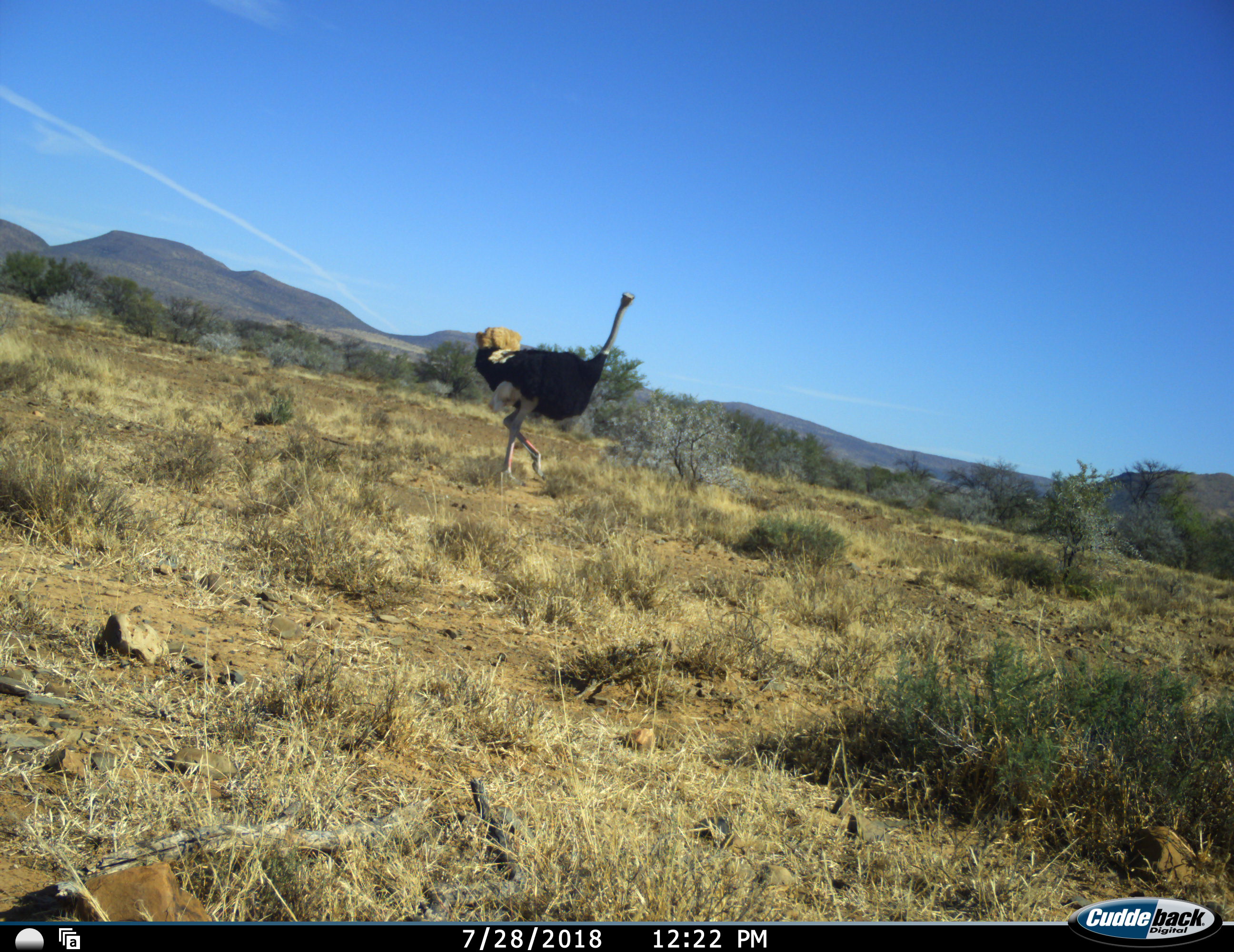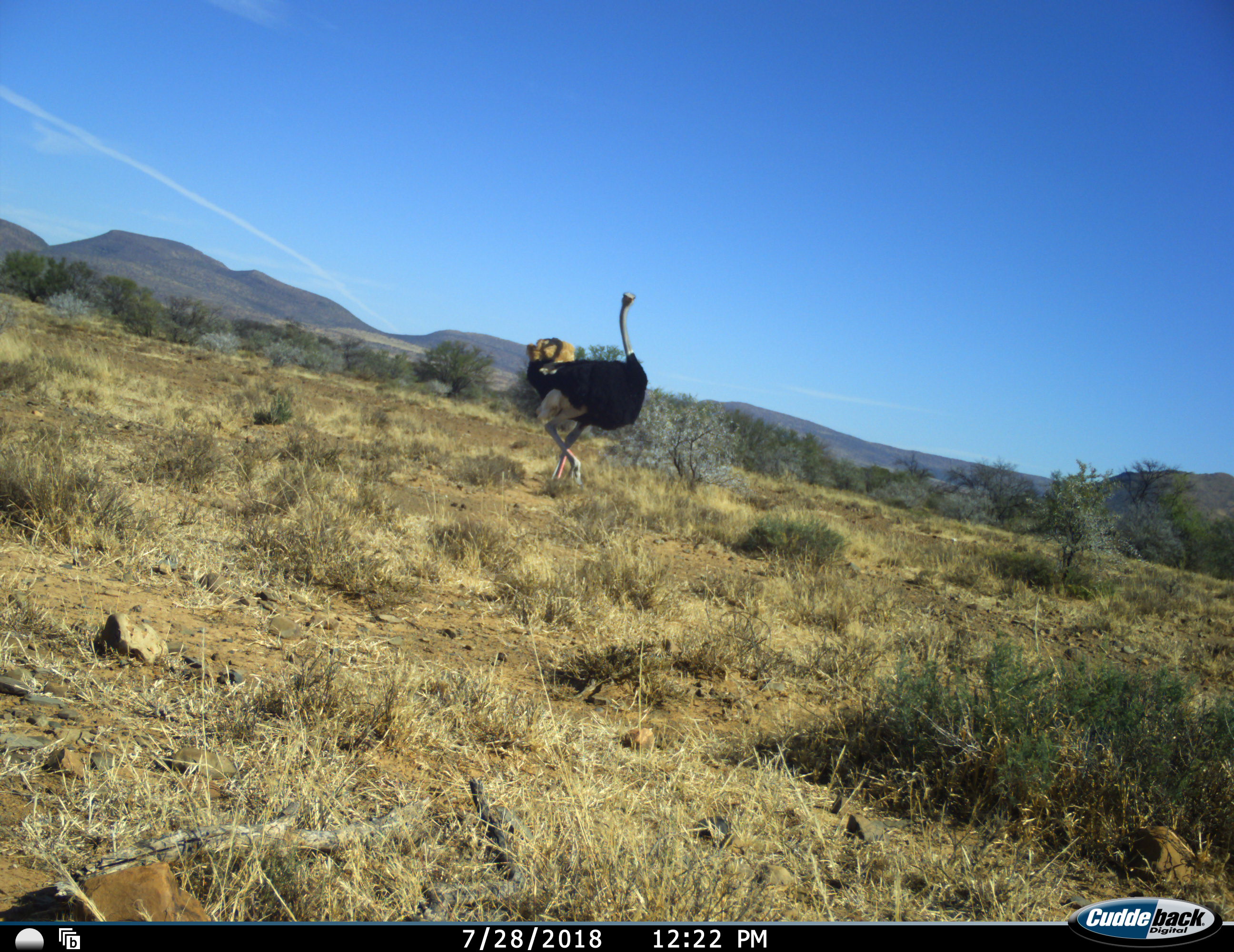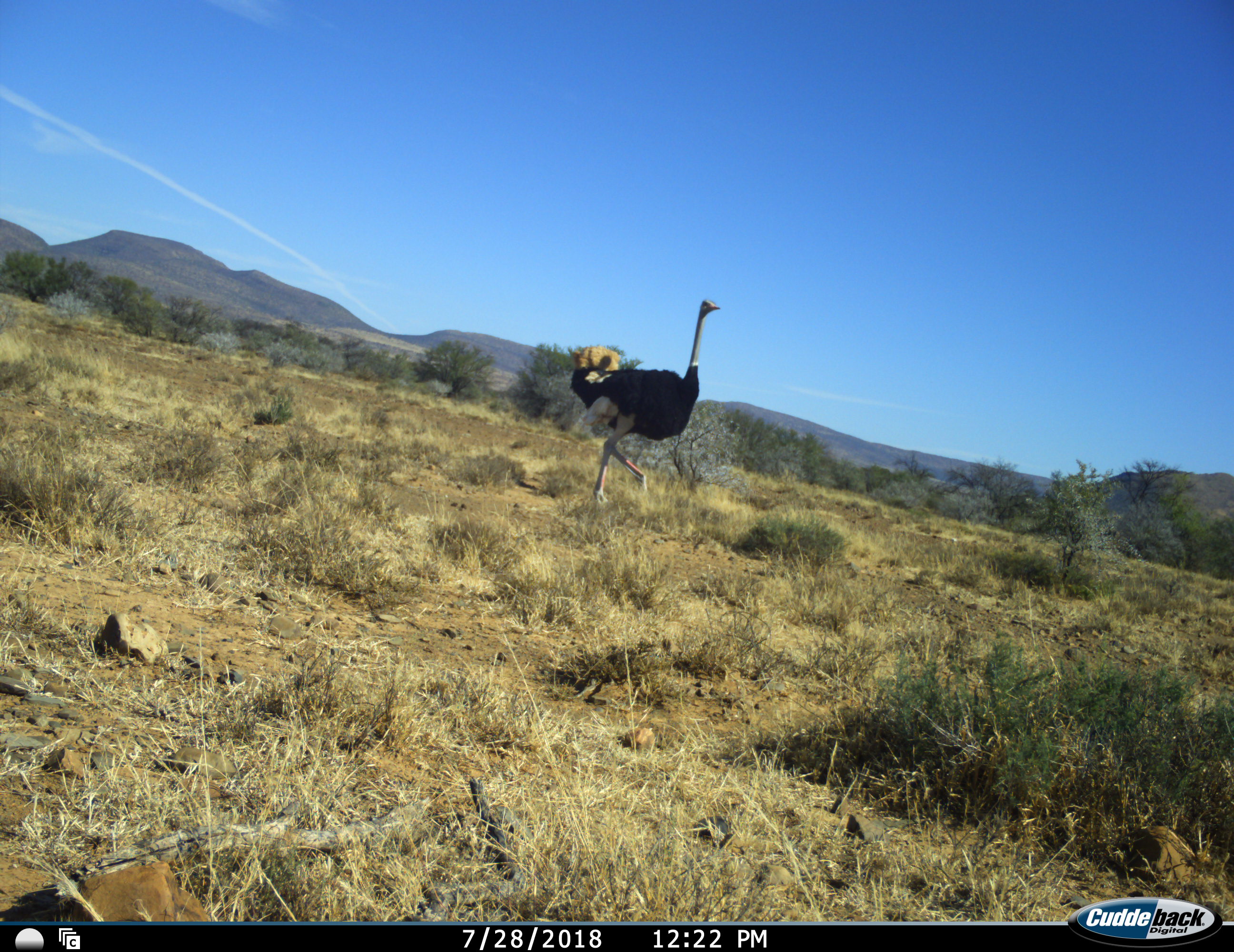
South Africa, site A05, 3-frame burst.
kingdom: Animalia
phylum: Chordata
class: Aves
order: Struthioniformes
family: Struthionidae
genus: Struthio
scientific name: Struthio camelus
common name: ostrich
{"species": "ostrich (Struthio camelus)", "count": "1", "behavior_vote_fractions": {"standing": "10%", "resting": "0%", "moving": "100%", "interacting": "0%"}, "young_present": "0%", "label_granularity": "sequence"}